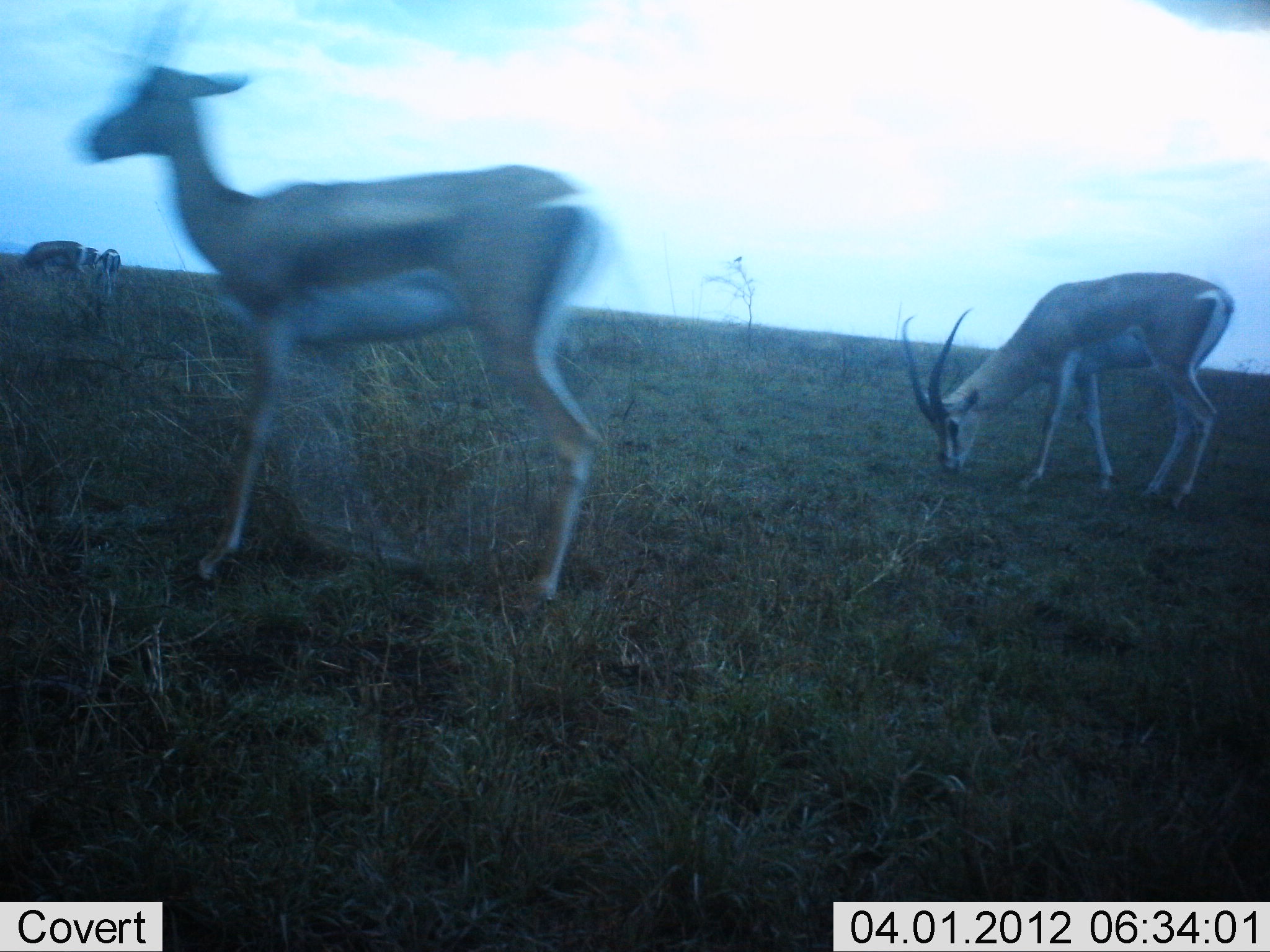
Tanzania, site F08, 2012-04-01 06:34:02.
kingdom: Animalia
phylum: Chordata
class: Mammalia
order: Artiodactyla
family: Bovidae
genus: Nanger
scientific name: Nanger granti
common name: grant's gazelle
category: gazellegrants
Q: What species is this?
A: Gazellegrants (grant's gazelle) (Nanger granti).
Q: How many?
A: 2.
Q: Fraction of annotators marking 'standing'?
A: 48%.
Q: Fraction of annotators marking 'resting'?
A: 0%.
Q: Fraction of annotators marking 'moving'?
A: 52%.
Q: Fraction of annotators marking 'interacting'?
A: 0%.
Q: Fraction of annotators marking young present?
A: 0%.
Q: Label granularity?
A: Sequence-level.